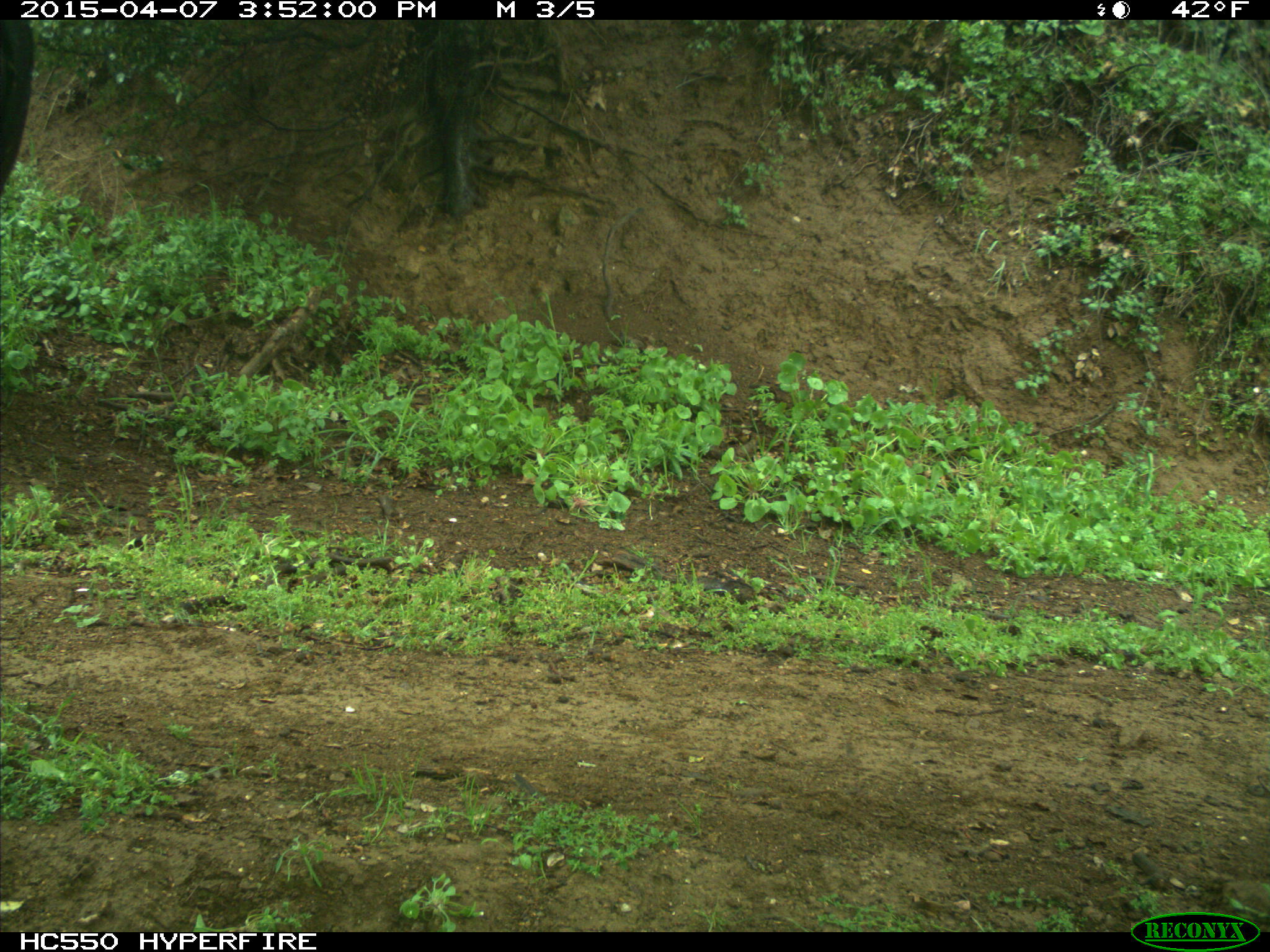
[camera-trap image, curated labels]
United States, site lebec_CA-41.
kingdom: Animalia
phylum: Chordata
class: Mammalia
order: Artiodactyla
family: Bovidae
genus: Bos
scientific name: Bos taurus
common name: domestic cow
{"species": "Bos taurus (domestic cow)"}